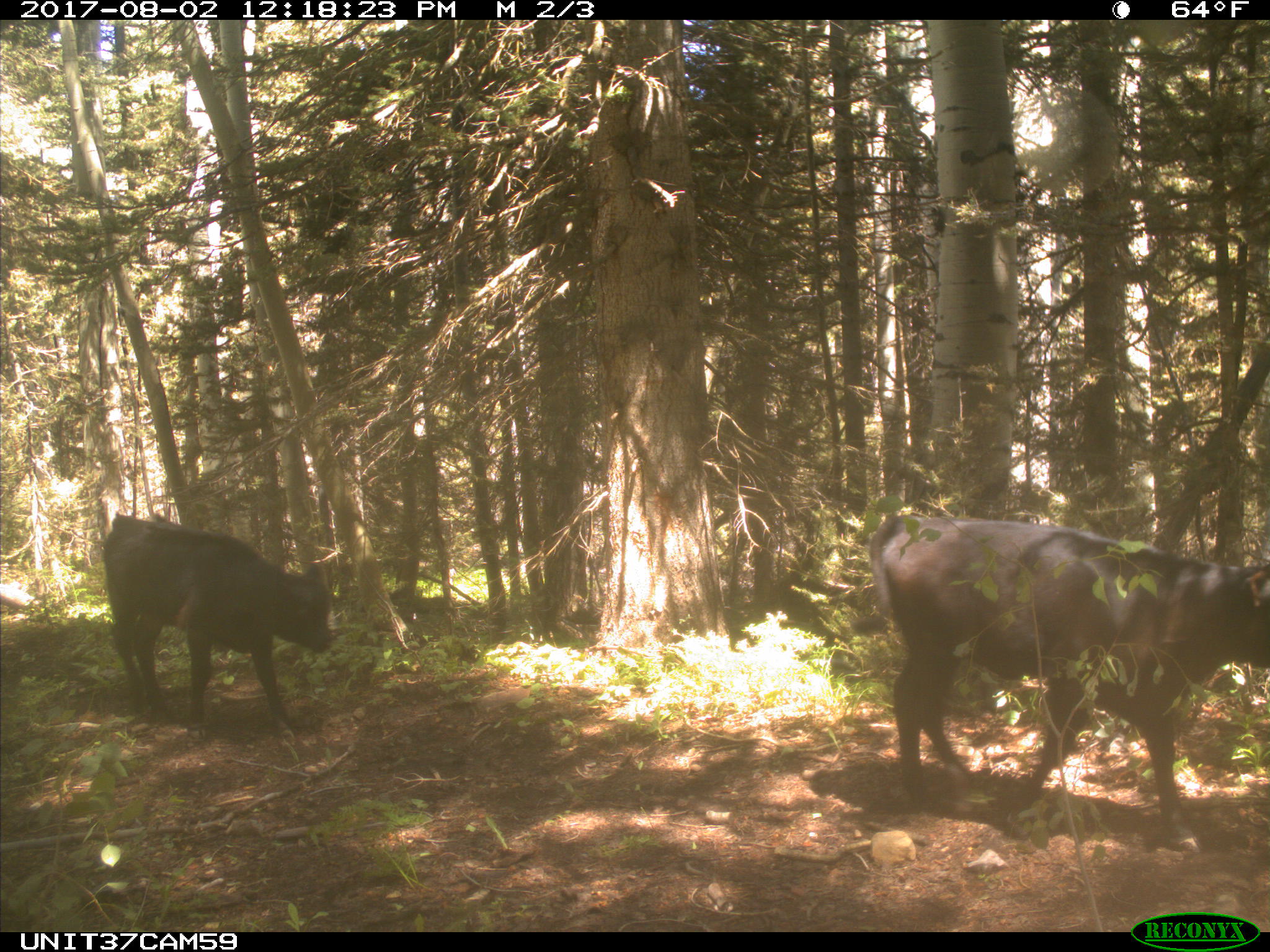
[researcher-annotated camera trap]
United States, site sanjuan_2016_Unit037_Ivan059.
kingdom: Animalia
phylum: Chordata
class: Mammalia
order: Artiodactyla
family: Bovidae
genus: Bos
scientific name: Bos taurus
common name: domestic cow